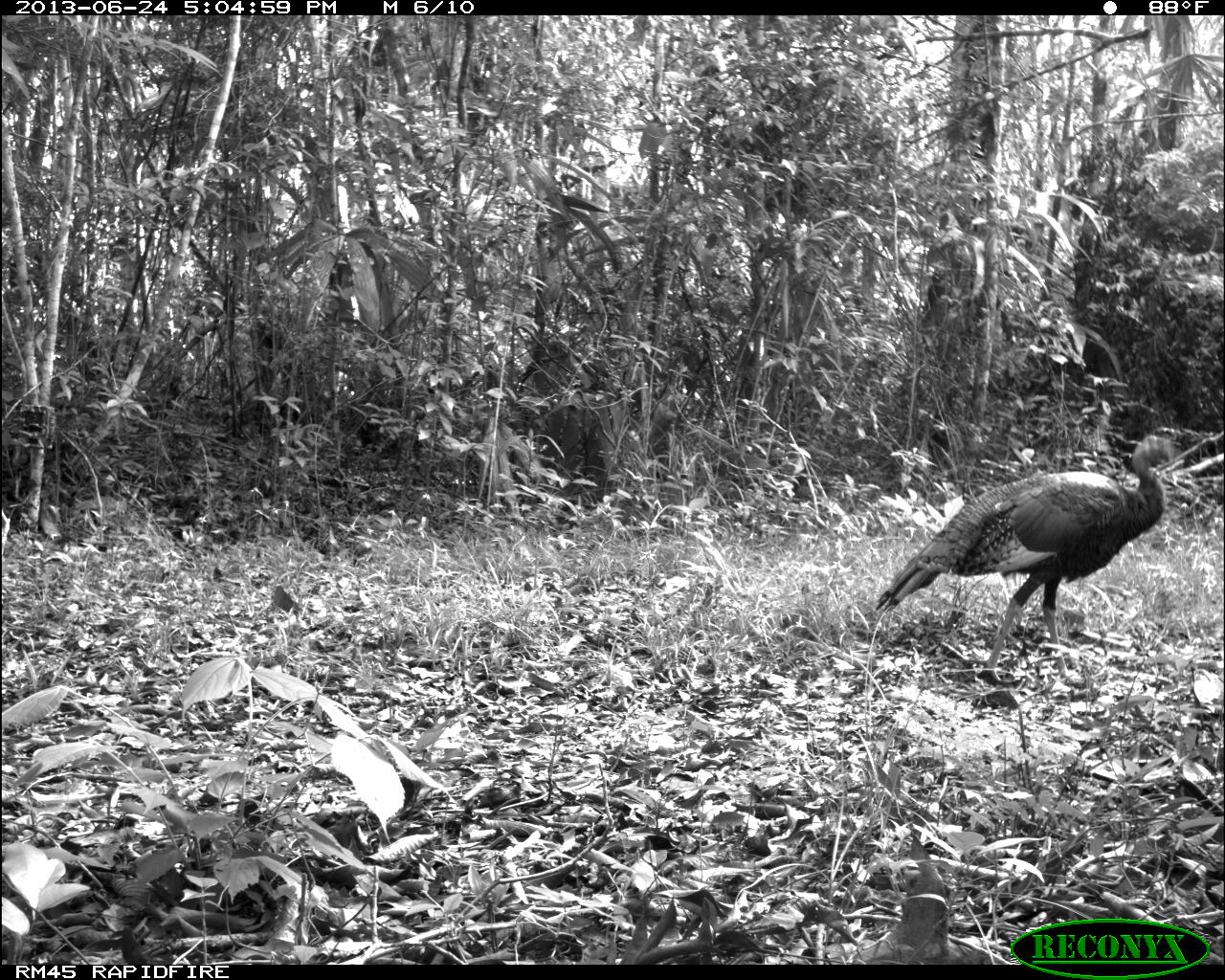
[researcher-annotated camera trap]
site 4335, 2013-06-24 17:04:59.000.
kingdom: Animalia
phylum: Chordata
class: Aves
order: Galliformes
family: Phasianidae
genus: Meleagris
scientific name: Meleagris ocellata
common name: ocellated turkey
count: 2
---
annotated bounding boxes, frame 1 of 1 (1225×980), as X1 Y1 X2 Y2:
meleagris ocellata: 872 429 1185 682